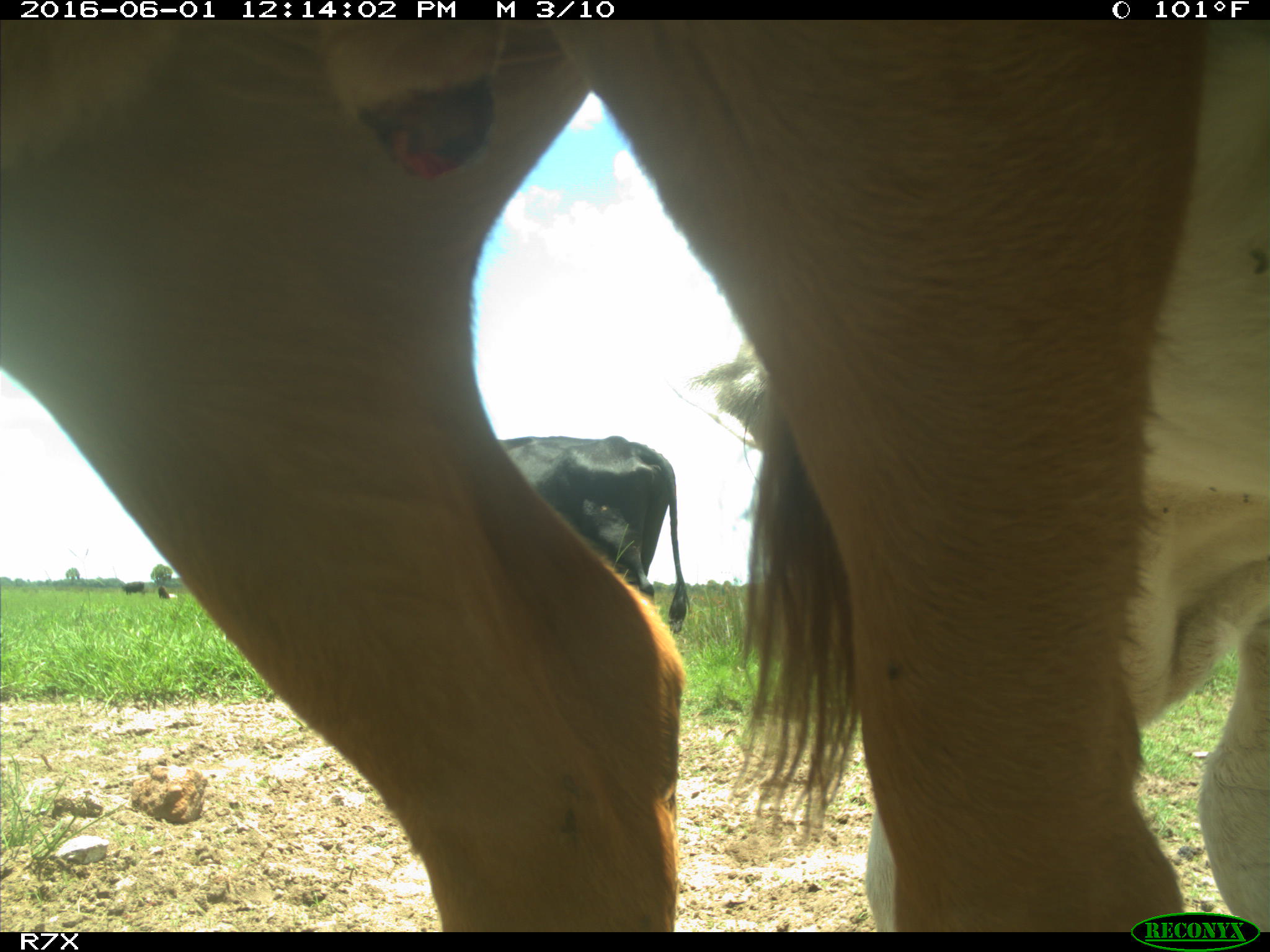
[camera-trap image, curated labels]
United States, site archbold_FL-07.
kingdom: Animalia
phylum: Chordata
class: Mammalia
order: Artiodactyla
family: Bovidae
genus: Bos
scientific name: Bos taurus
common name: domestic cow